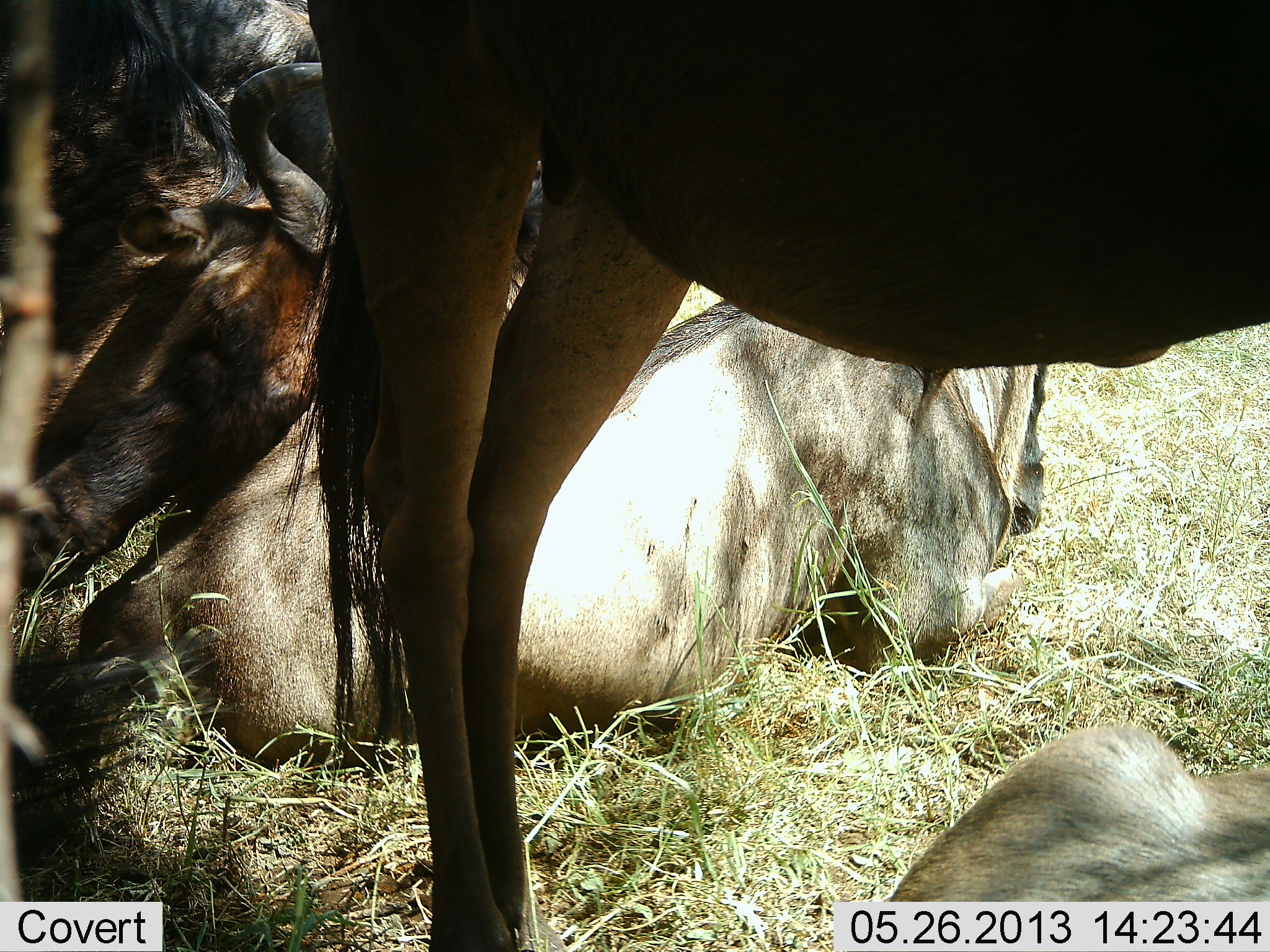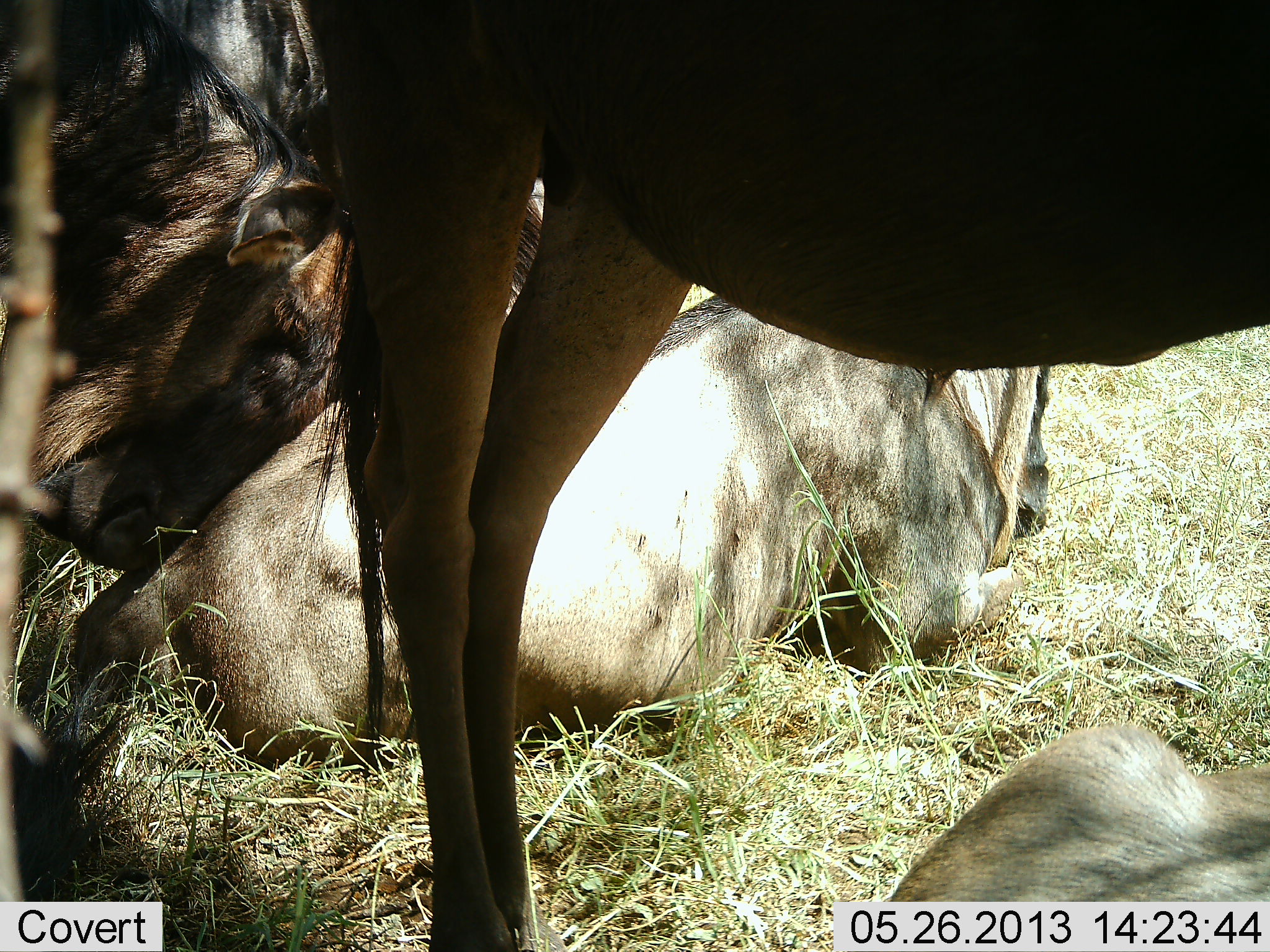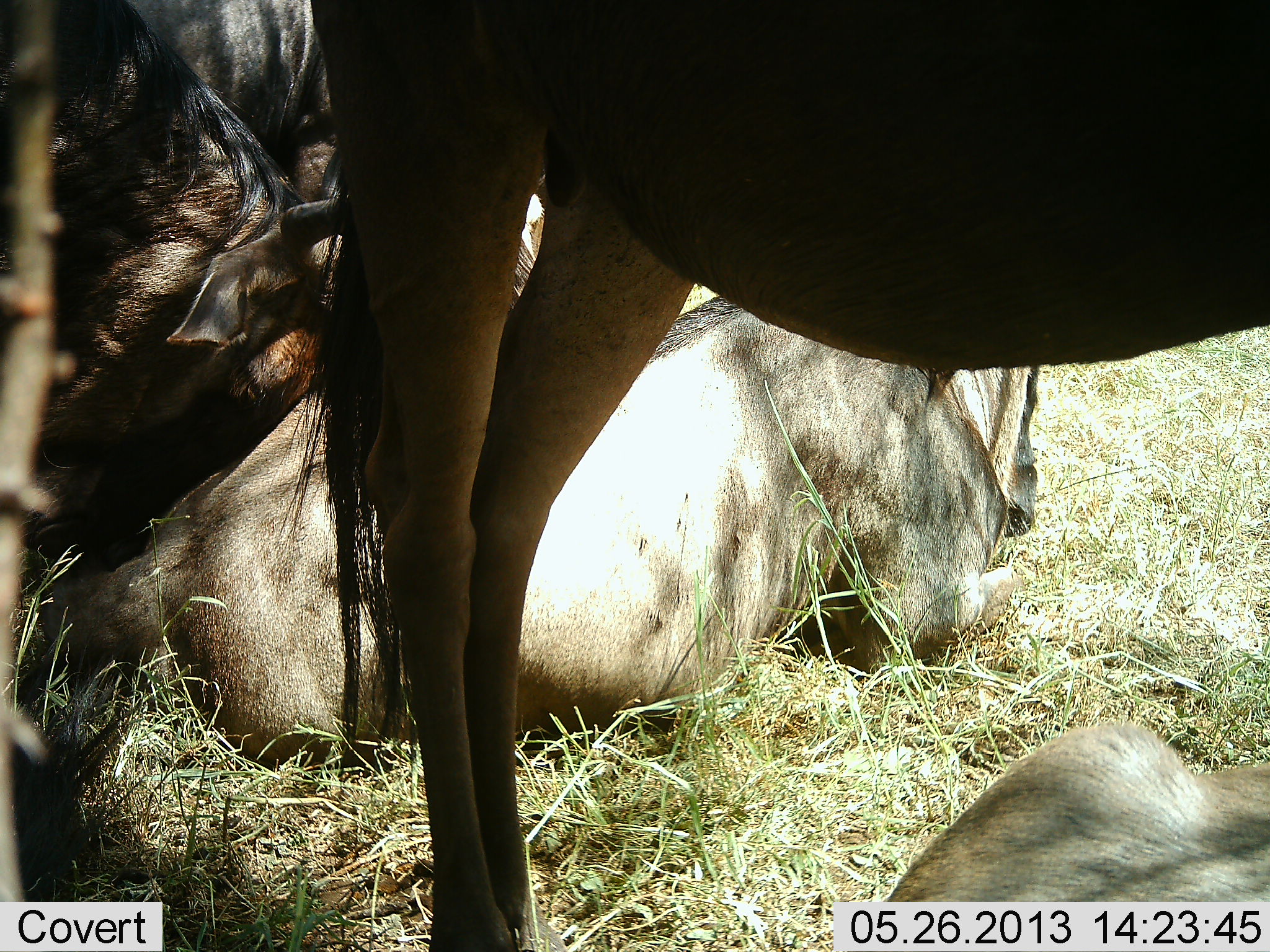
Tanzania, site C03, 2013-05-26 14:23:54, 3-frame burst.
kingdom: Animalia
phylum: Chordata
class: Mammalia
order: Artiodactyla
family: Bovidae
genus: Connochaetes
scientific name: Connochaetes taurinus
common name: blue wildebeest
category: wildebeest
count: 4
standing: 90%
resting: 100%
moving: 0%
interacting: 0%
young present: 0%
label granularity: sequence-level